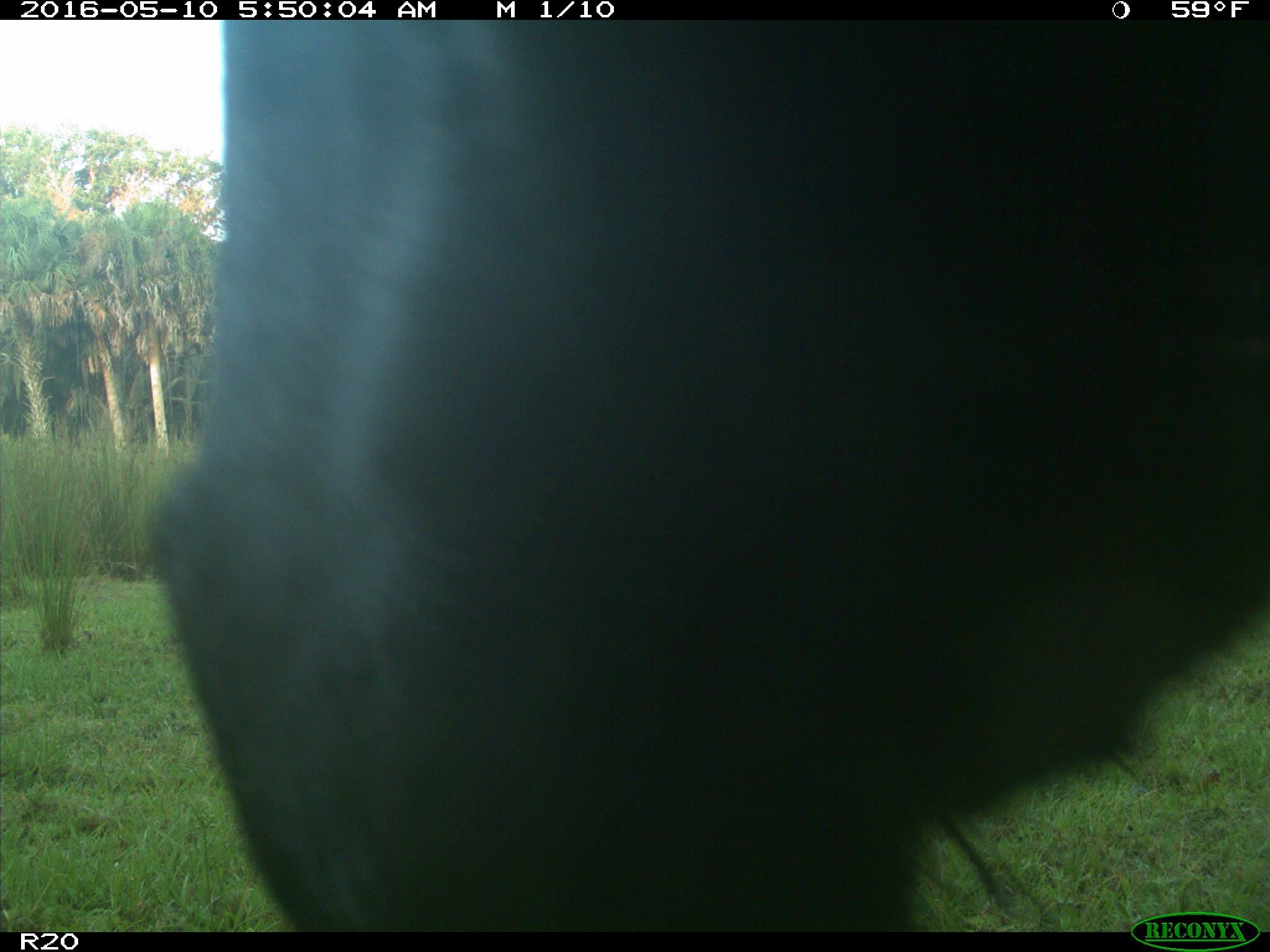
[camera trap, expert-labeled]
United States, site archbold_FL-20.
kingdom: Animalia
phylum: Chordata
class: Mammalia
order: Artiodactyla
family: Bovidae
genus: Bos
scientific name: Bos taurus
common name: domestic cow